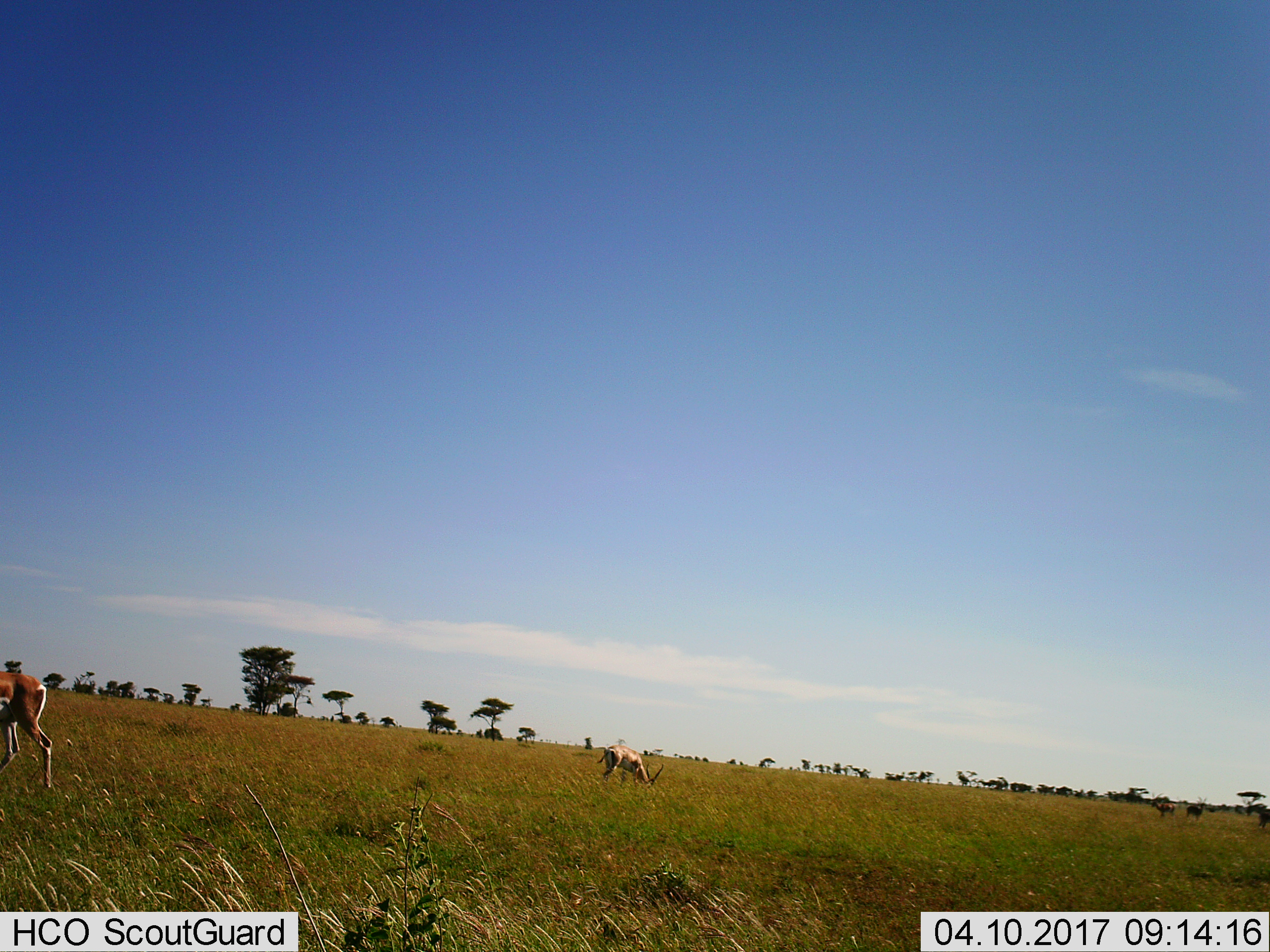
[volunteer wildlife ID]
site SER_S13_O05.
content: unidentified animal